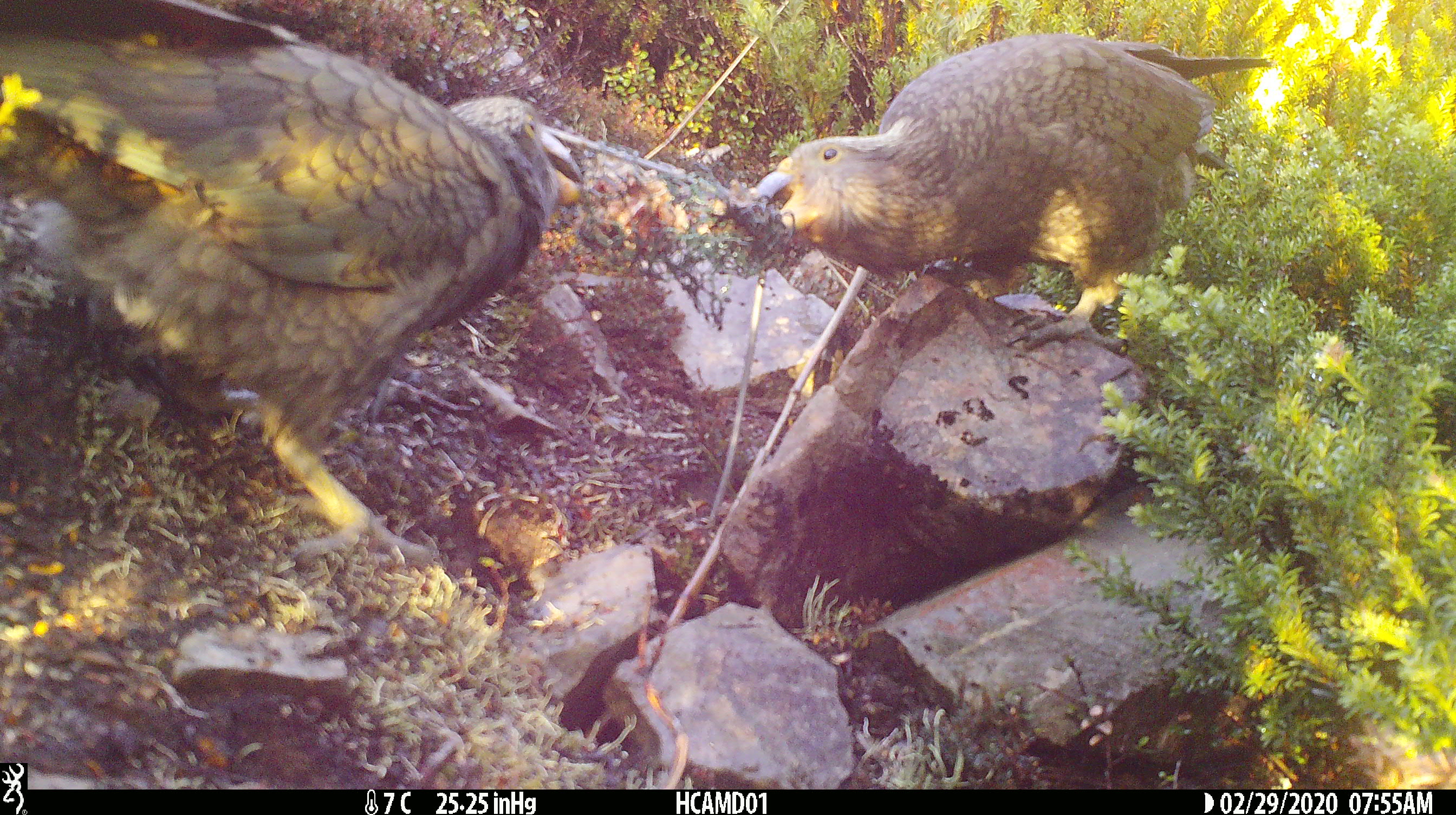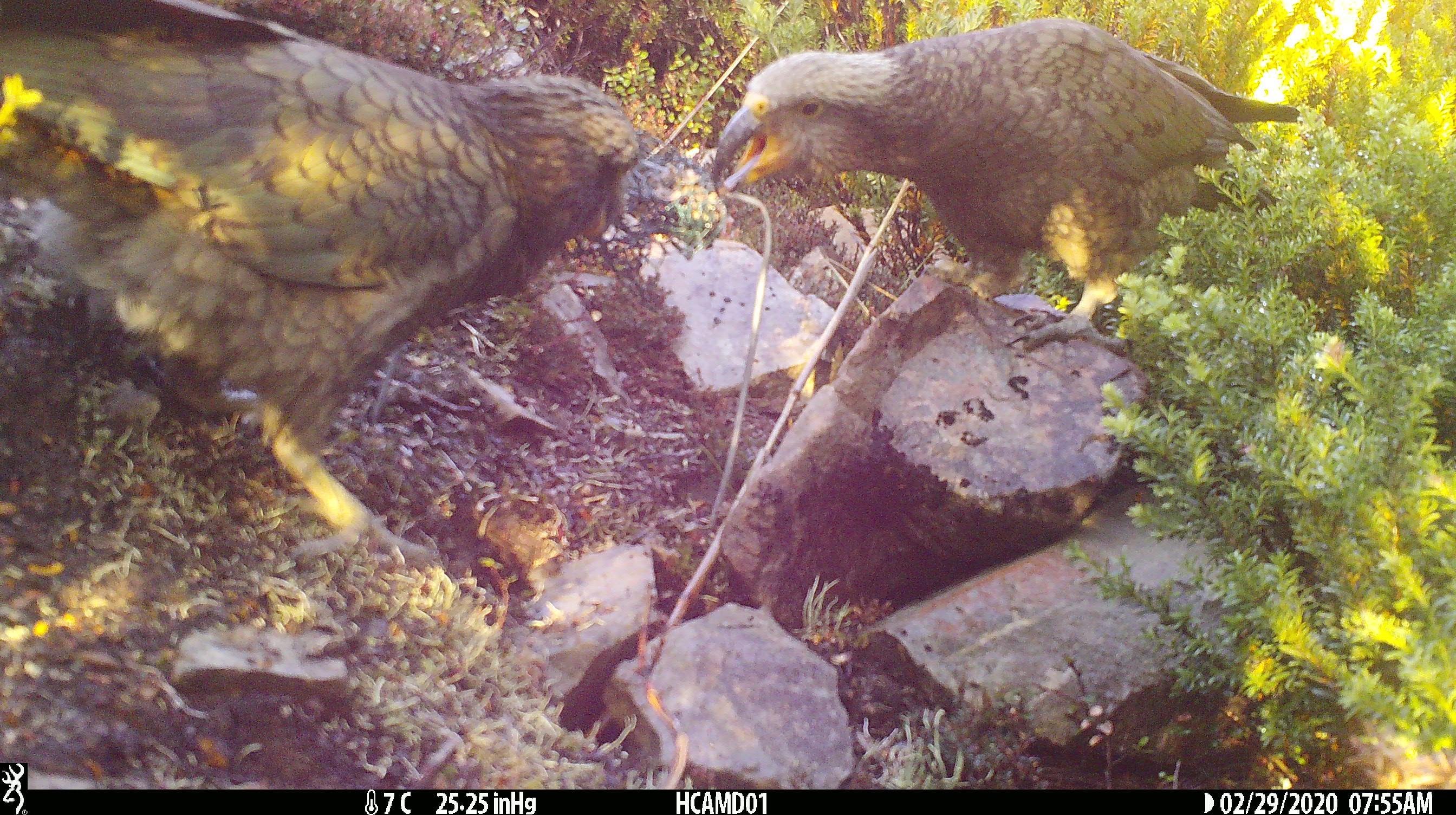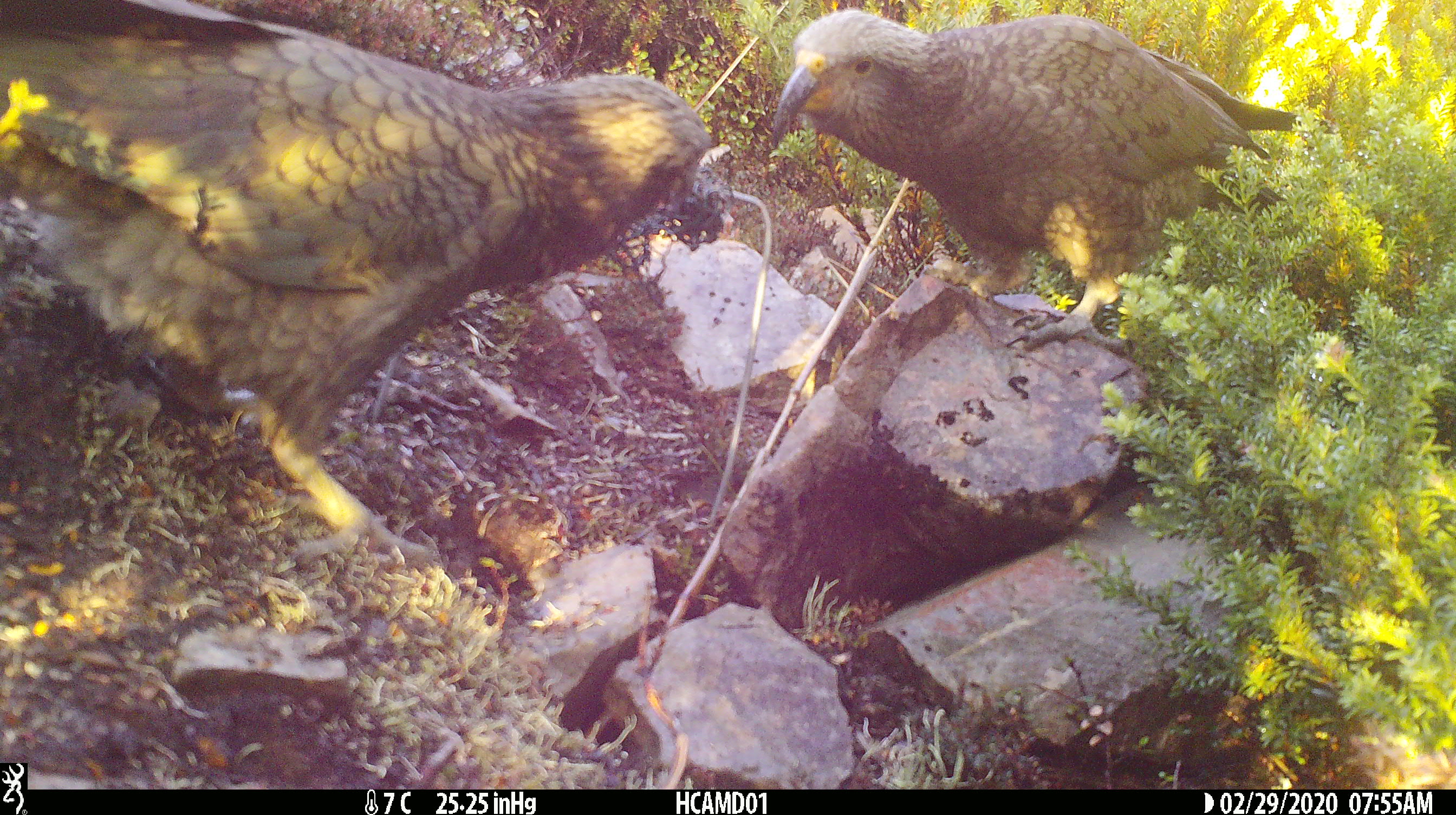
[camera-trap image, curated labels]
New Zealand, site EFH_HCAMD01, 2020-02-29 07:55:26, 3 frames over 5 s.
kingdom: Animalia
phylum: Chordata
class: Aves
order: Psittaciformes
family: Strigopidae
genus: Nestor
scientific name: Nestor notabilis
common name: kea